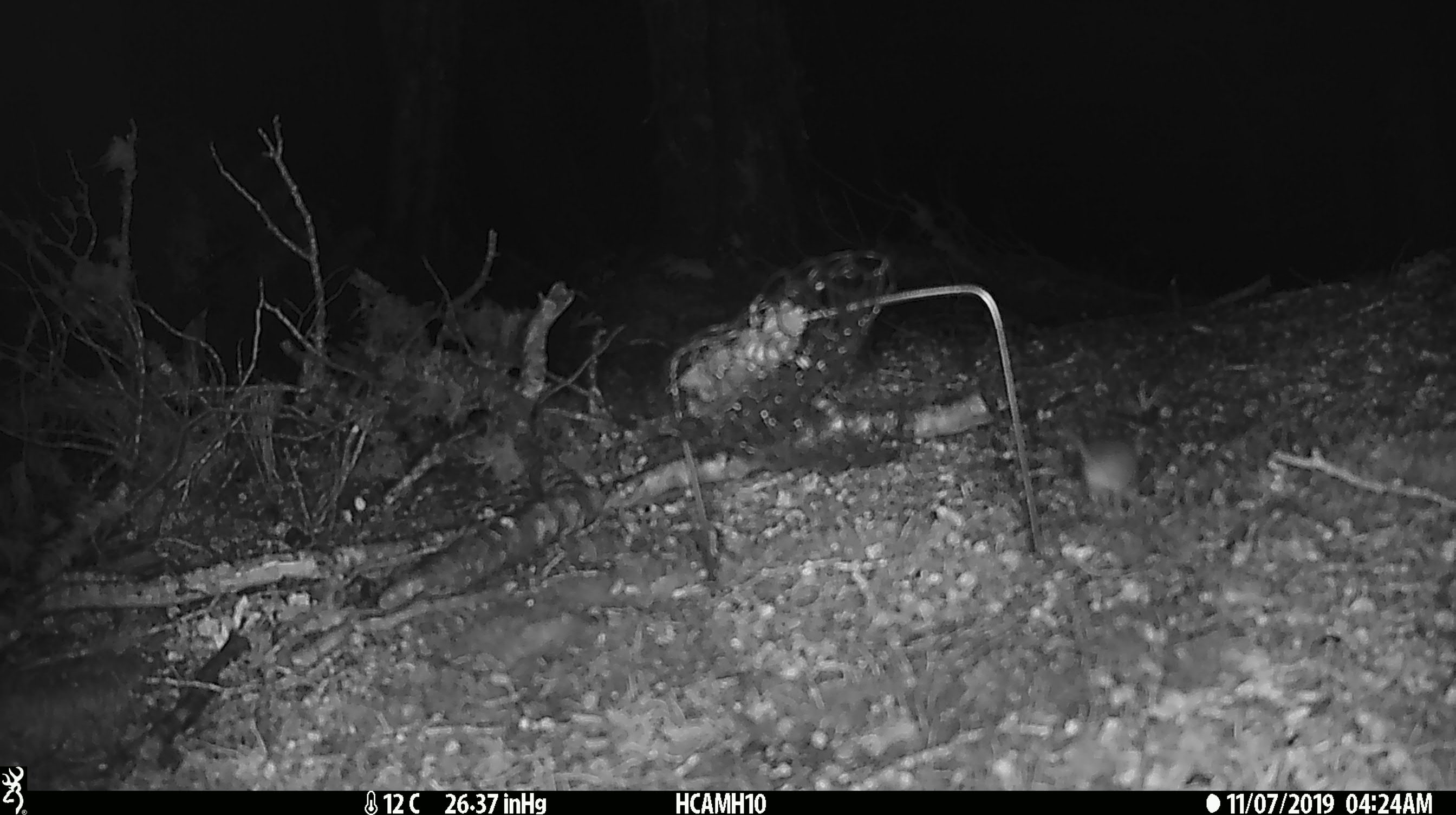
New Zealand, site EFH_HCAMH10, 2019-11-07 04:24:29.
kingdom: Animalia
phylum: Chordata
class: Mammalia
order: Rodentia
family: Muridae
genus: Mus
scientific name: Mus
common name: mouse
Mouse (Mus).